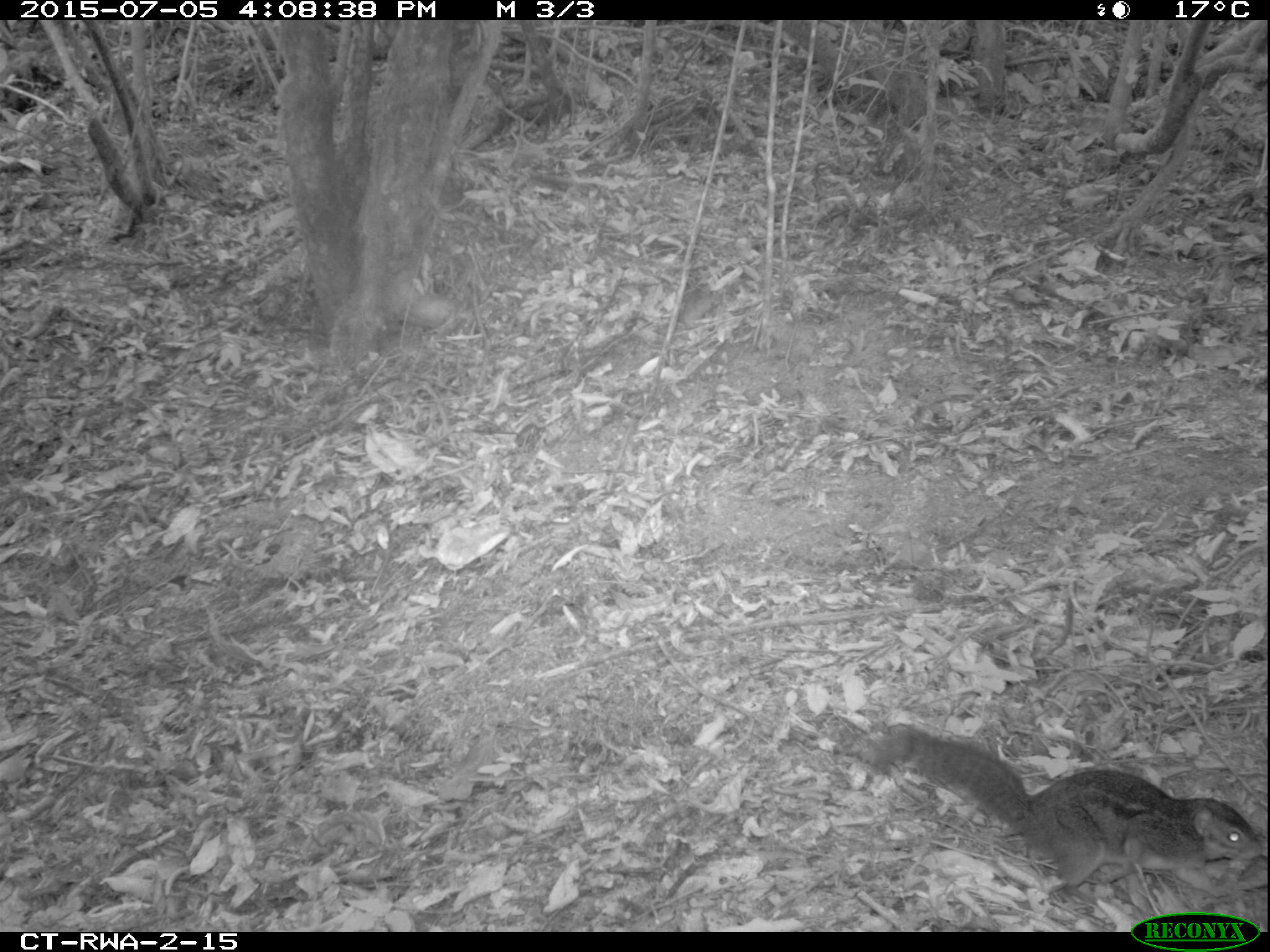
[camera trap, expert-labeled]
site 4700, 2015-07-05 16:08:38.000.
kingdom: Animalia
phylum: Chordata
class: Mammalia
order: Rodentia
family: Sciuridae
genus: Funisciurus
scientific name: Funisciurus pyrropus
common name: fire-footed rope squirrel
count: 1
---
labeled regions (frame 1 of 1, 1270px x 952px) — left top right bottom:
funisciurus pyrropus: 866 722 1264 905